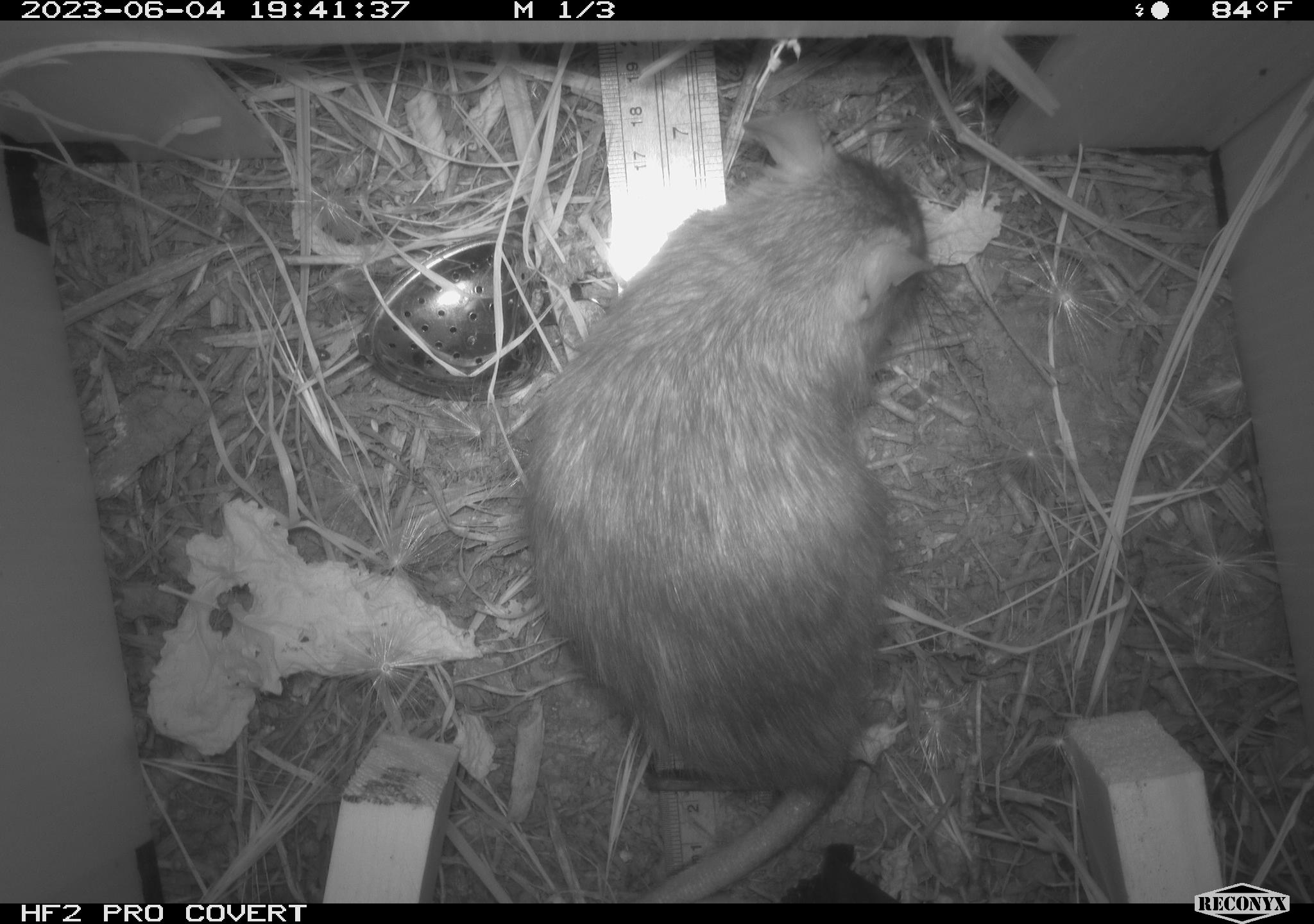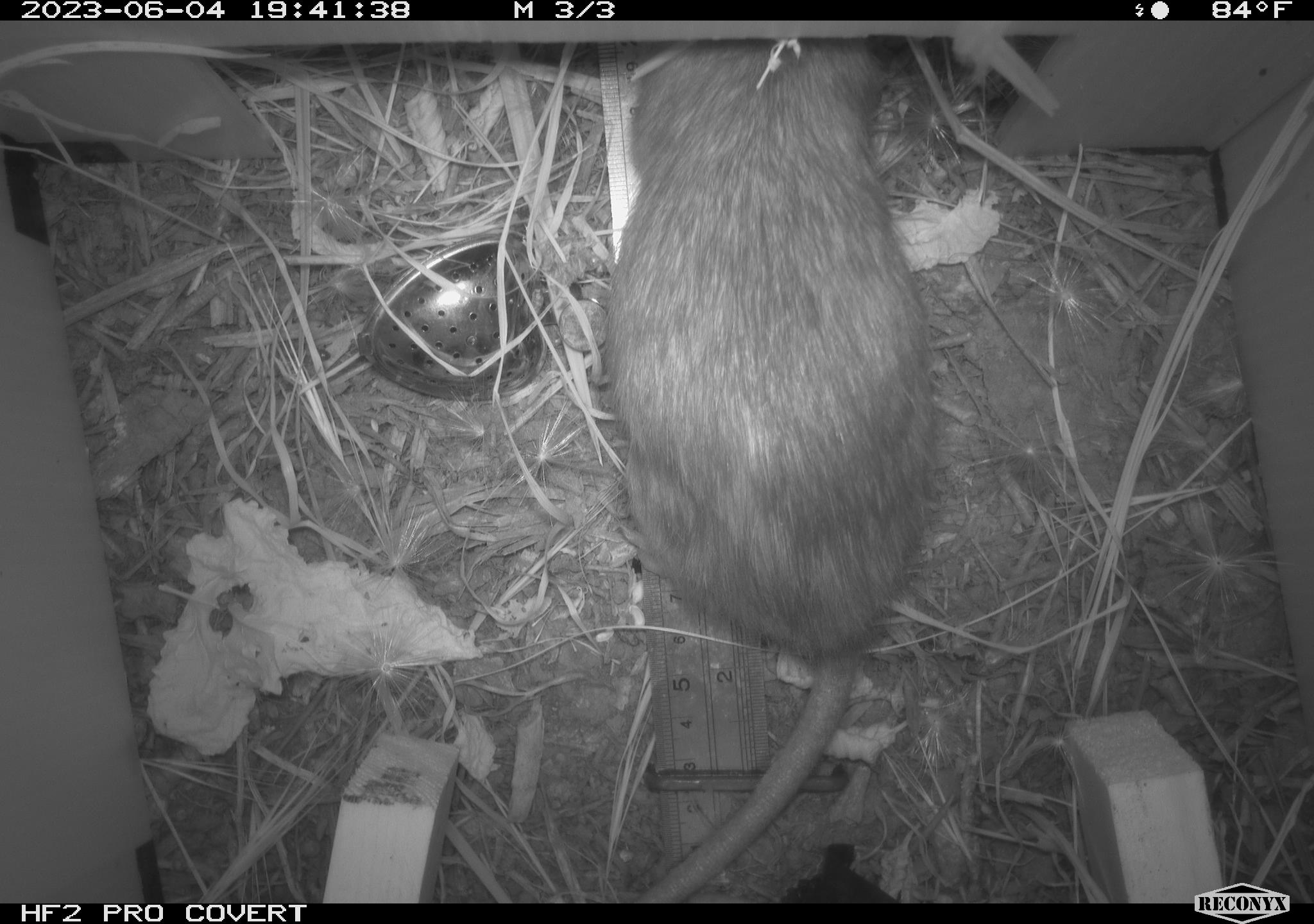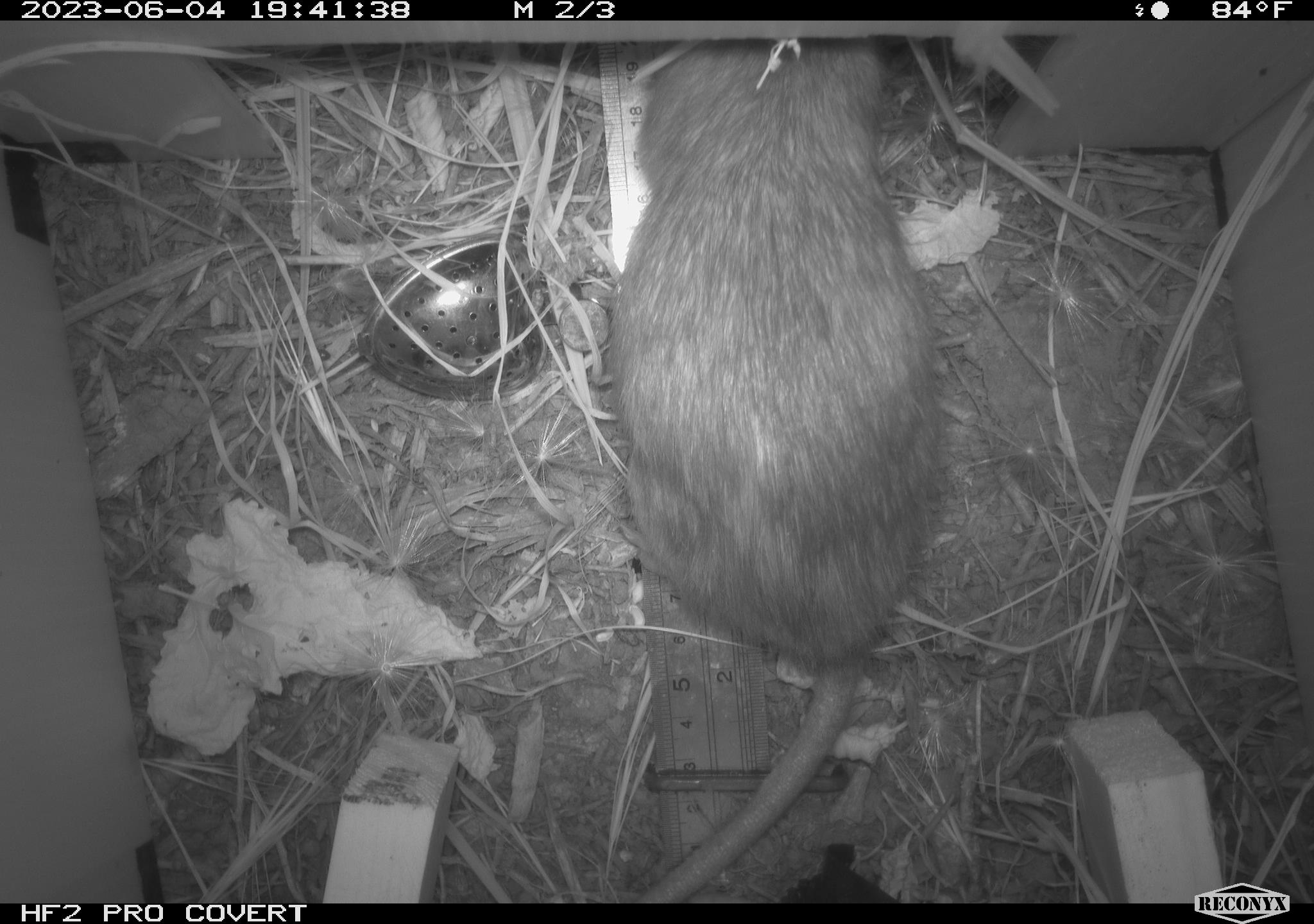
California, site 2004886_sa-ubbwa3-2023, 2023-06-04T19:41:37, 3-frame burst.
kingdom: Animalia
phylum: Chordata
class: Mammalia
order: Rodentia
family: Muridae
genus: Rattus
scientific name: Rattus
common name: rat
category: rattus species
Rattus species (rat) (Rattus).